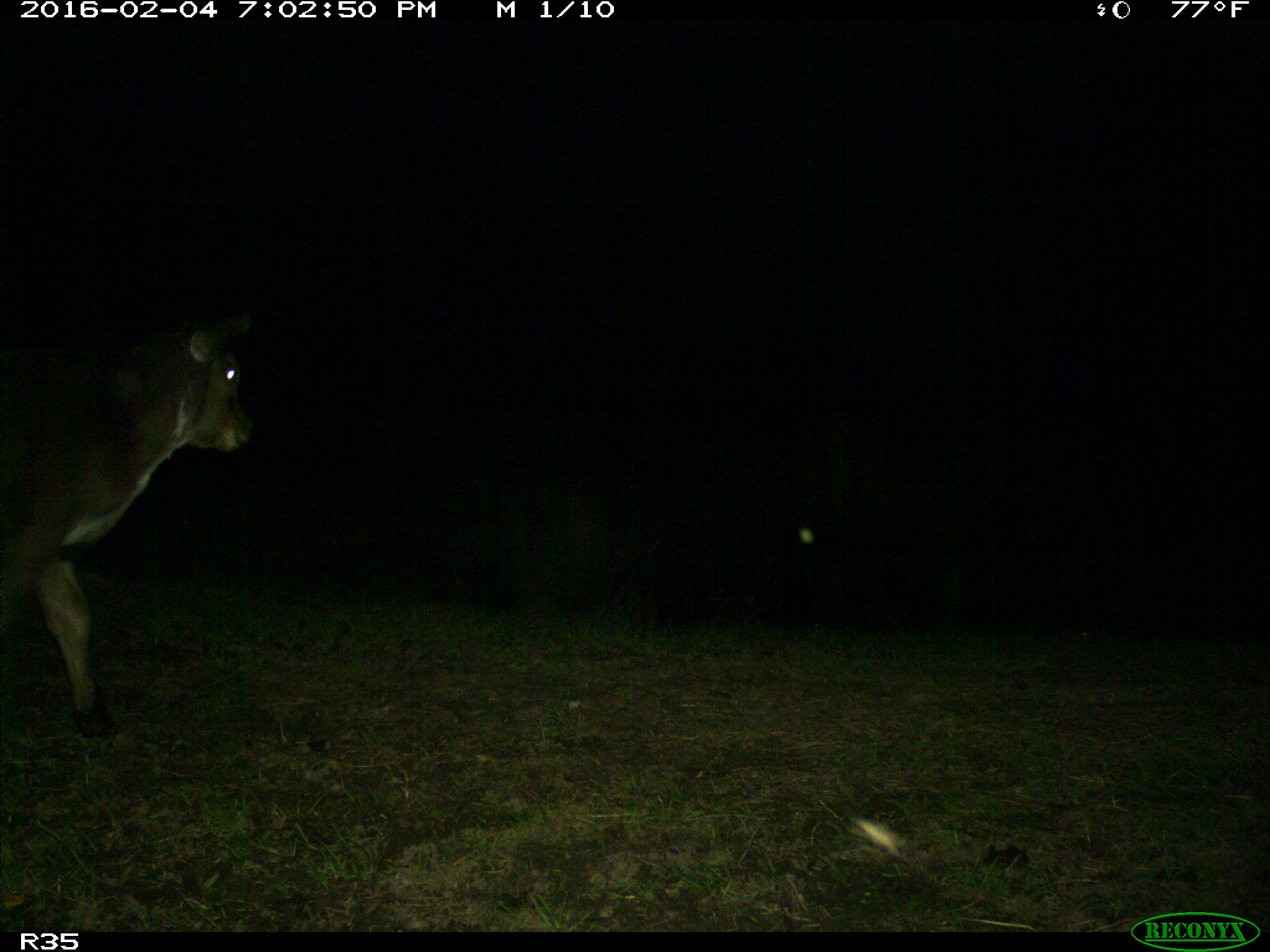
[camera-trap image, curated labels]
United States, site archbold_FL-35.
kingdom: Animalia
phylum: Chordata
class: Mammalia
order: Artiodactyla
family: Bovidae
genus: Bos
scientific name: Bos taurus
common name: domestic cow